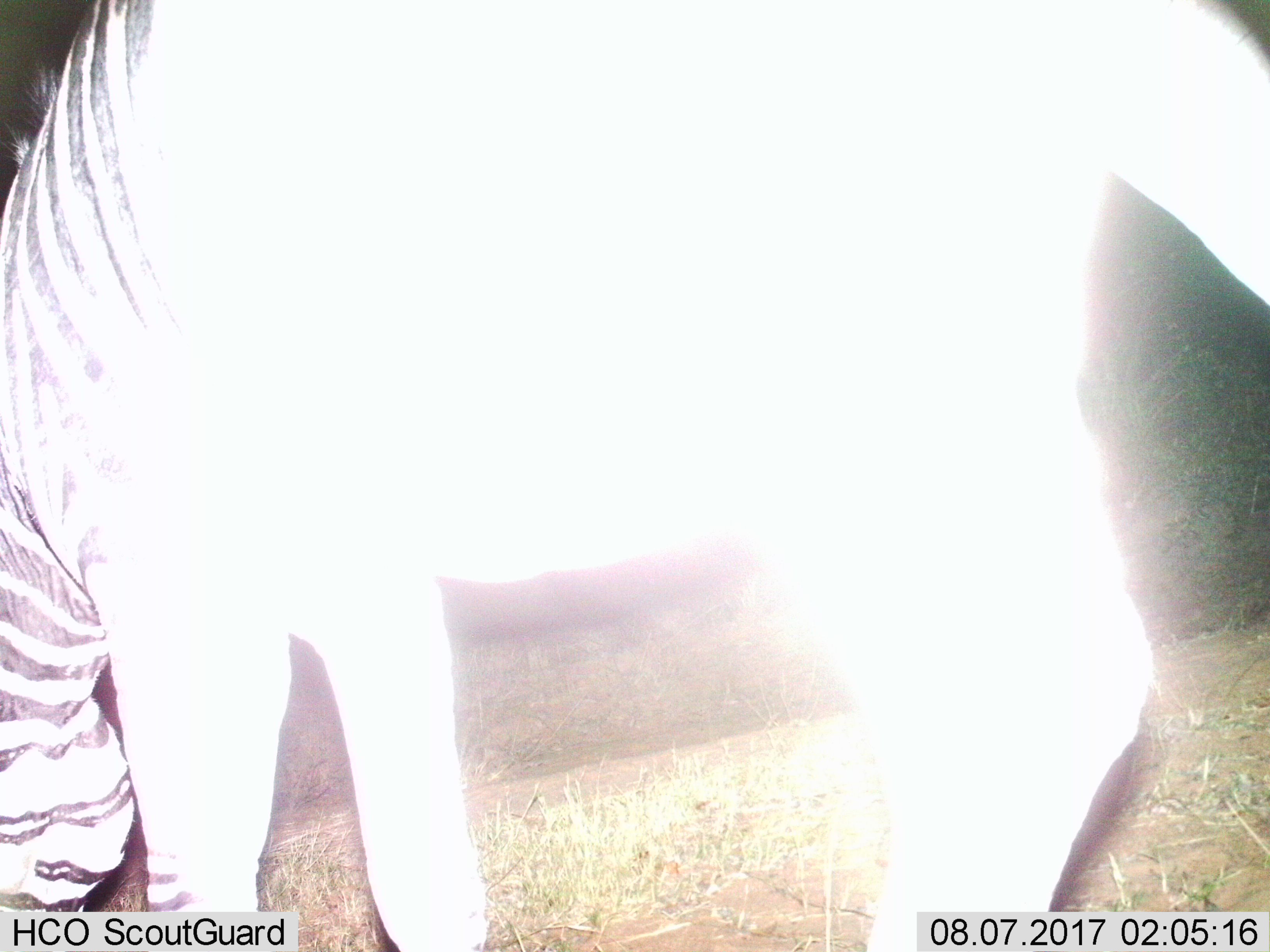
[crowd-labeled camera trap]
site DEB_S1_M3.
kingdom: Animalia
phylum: Chordata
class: Mammalia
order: Perissodactyla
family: Equidae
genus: Equus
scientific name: Equus quagga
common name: plains zebra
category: zebraplains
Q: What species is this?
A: Zebraplains (plains zebra) (Equus quagga).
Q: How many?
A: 1.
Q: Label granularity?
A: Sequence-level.